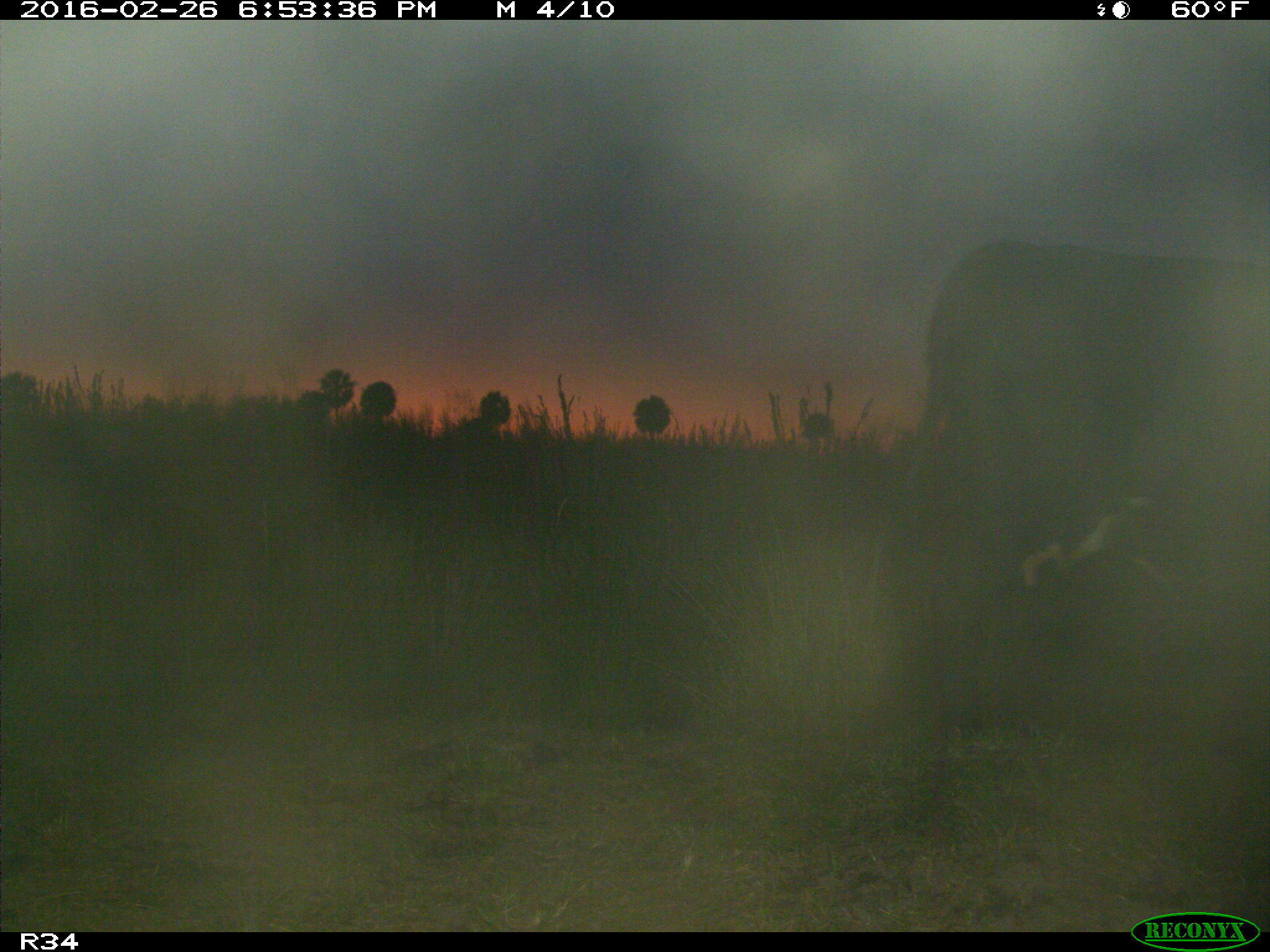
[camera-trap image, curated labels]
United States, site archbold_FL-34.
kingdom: Animalia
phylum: Chordata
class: Mammalia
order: Artiodactyla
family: Bovidae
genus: Bos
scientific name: Bos taurus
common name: domestic cow